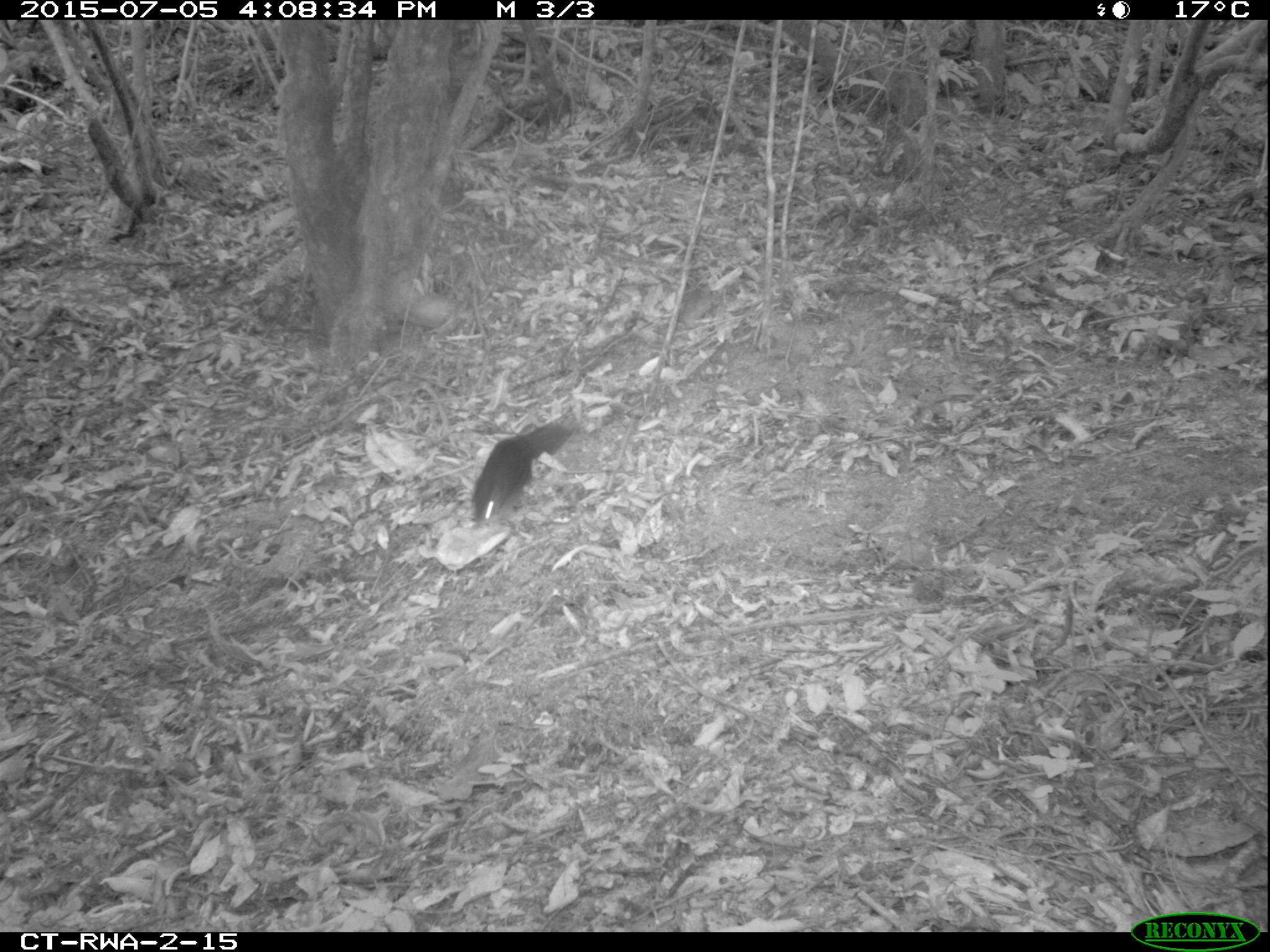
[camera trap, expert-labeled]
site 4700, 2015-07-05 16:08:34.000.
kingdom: Animalia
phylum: Chordata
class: Mammalia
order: Rodentia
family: Sciuridae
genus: Funisciurus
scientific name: Funisciurus pyrropus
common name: fire-footed rope squirrel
Funisciurus pyrropus (fire-footed rope squirrel), count 1.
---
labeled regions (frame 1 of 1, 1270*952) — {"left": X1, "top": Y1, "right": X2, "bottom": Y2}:
funisciurus pyrropus: {"left": 469, "top": 411, "right": 574, "bottom": 521}